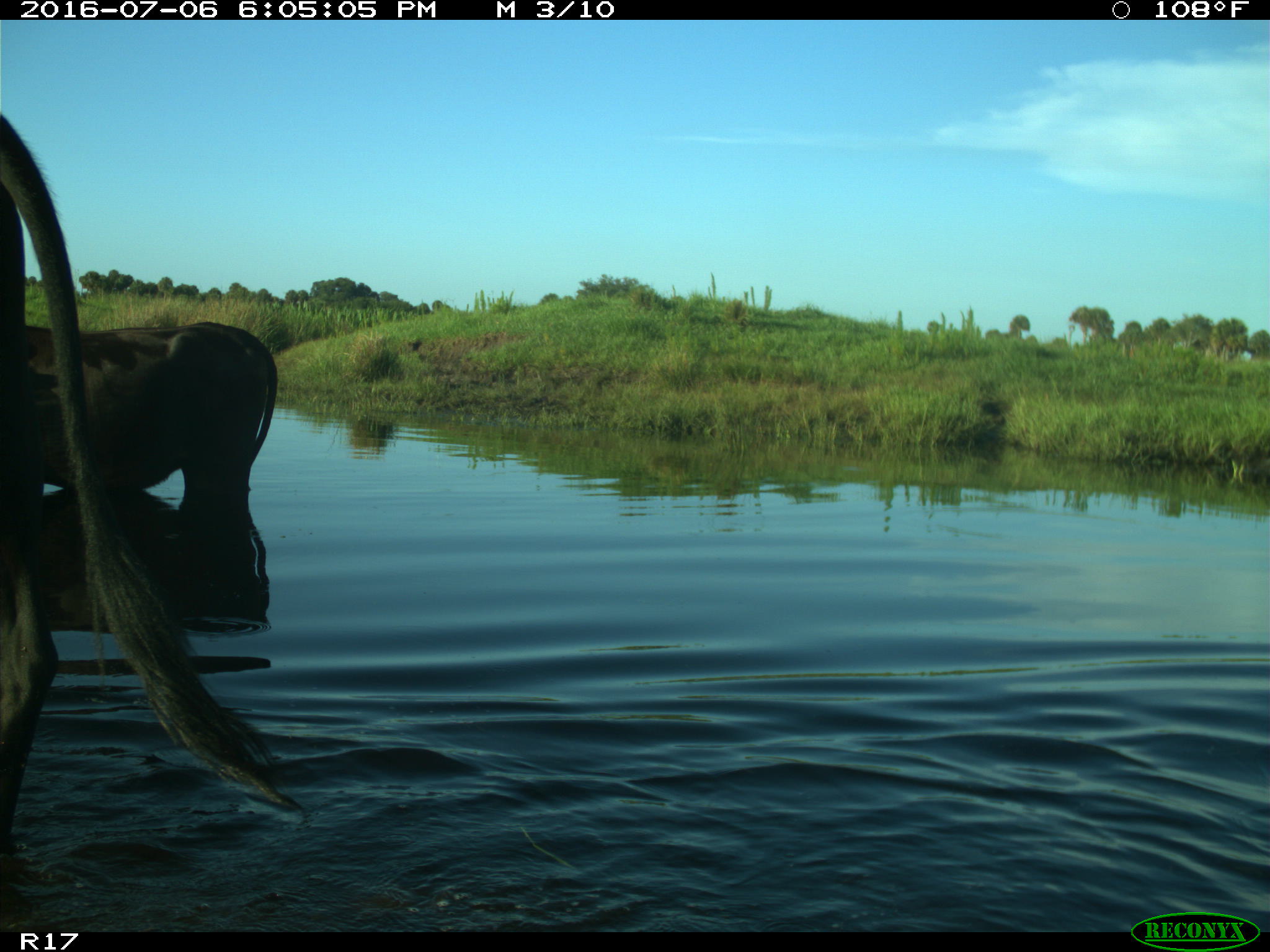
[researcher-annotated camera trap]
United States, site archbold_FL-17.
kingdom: Animalia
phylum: Chordata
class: Mammalia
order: Artiodactyla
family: Bovidae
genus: Bos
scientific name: Bos taurus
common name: domestic cow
Bos taurus (domestic cow).